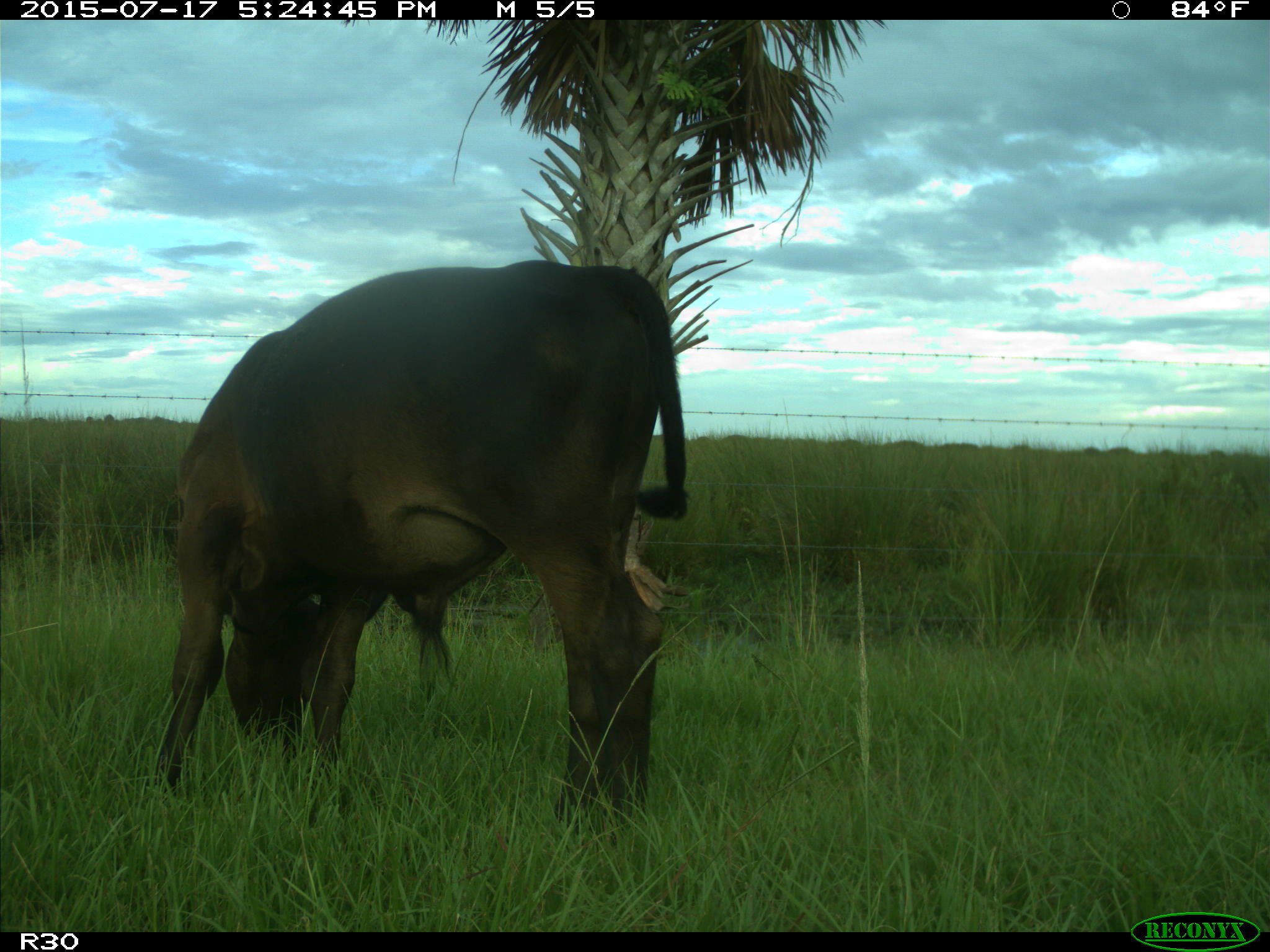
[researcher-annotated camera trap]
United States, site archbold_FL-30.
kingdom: Animalia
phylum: Chordata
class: Mammalia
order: Artiodactyla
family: Bovidae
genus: Bos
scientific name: Bos taurus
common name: domestic cow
Bos taurus (domestic cow).